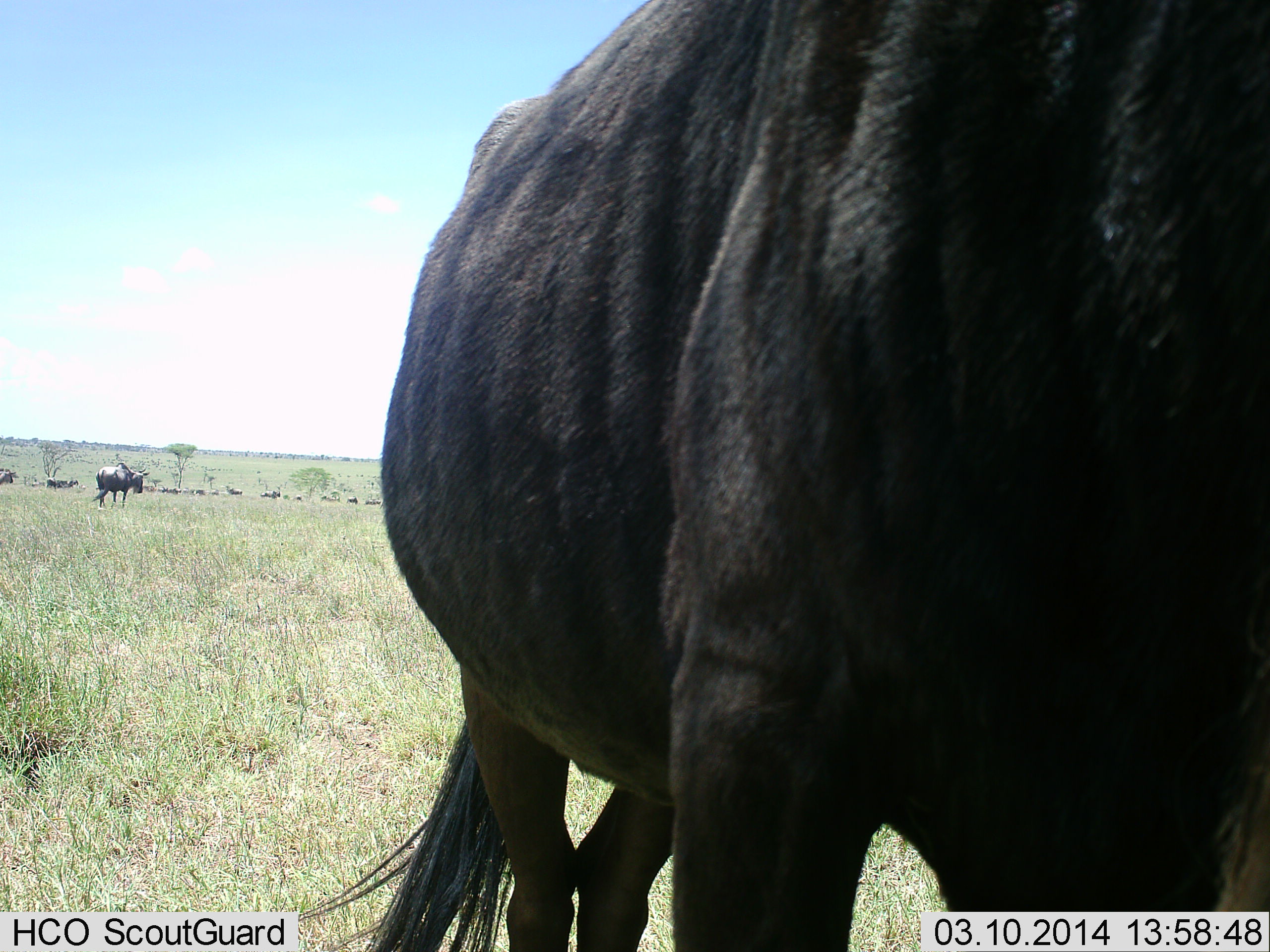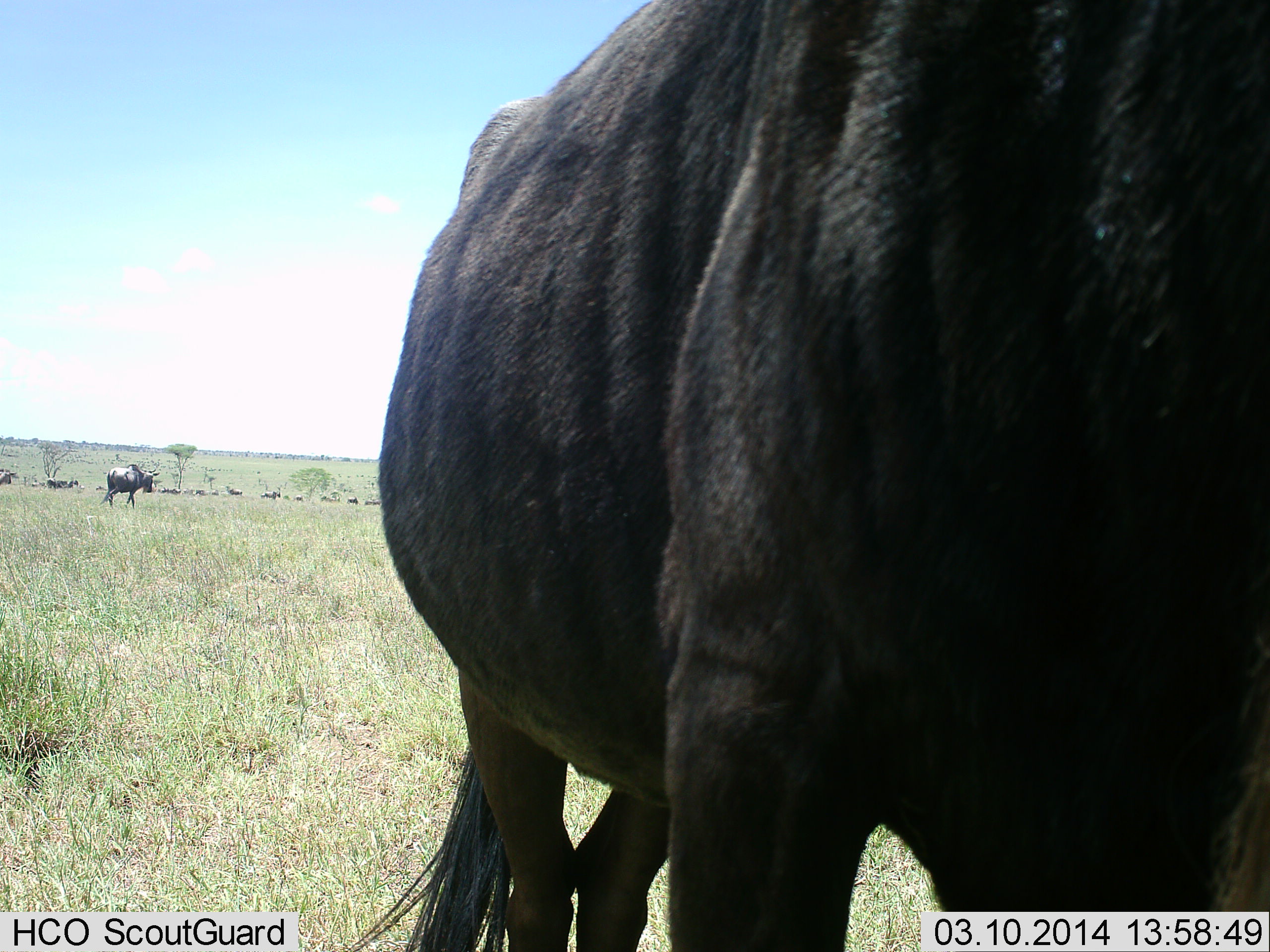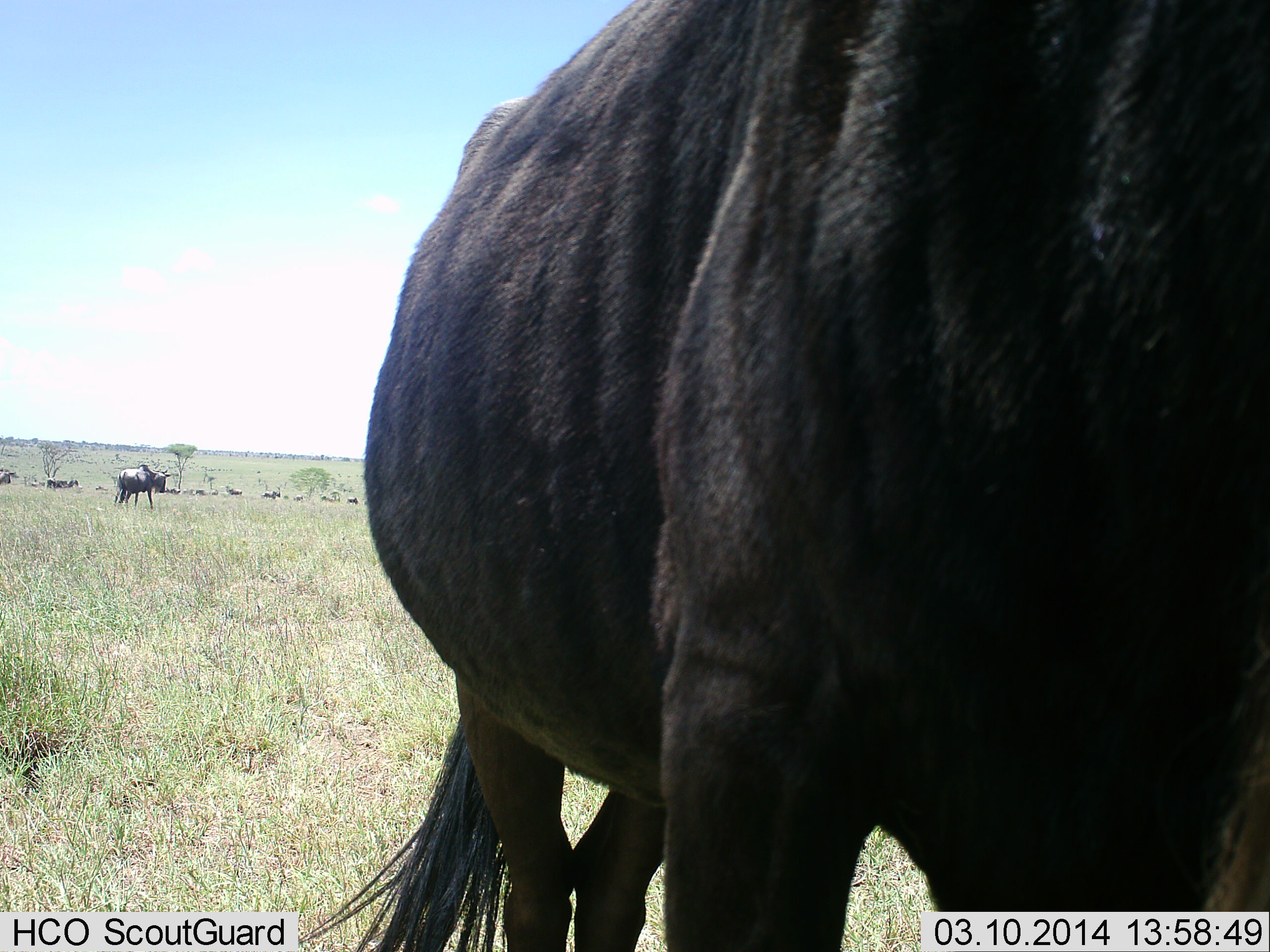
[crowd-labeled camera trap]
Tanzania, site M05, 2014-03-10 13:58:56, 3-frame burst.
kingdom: Animalia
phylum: Chordata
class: Mammalia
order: Artiodactyla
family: Bovidae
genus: Connochaetes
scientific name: Connochaetes taurinus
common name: blue wildebeest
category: wildebeest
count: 11-50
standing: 90%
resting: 0%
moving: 70%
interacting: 10%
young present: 0%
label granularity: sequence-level